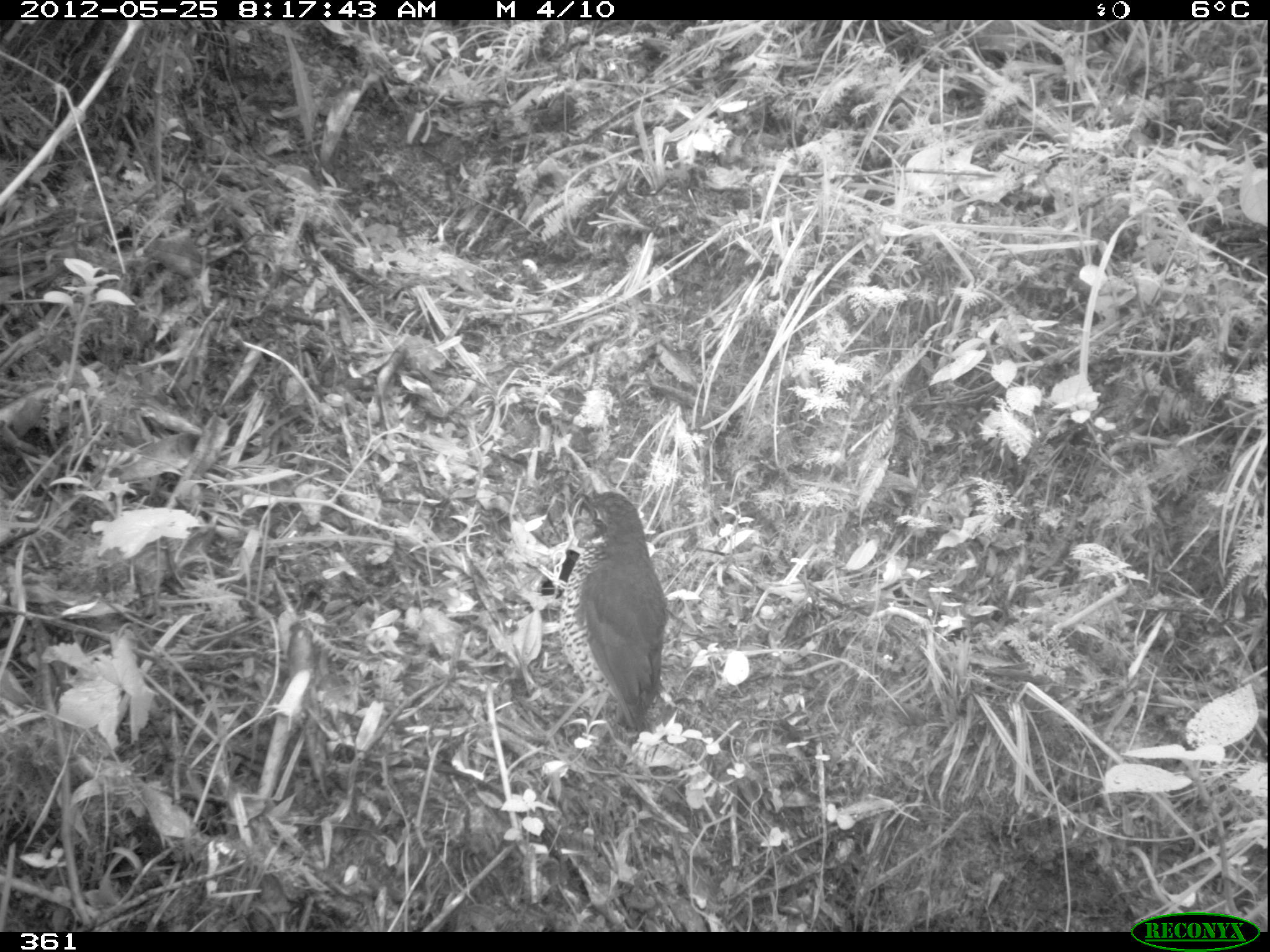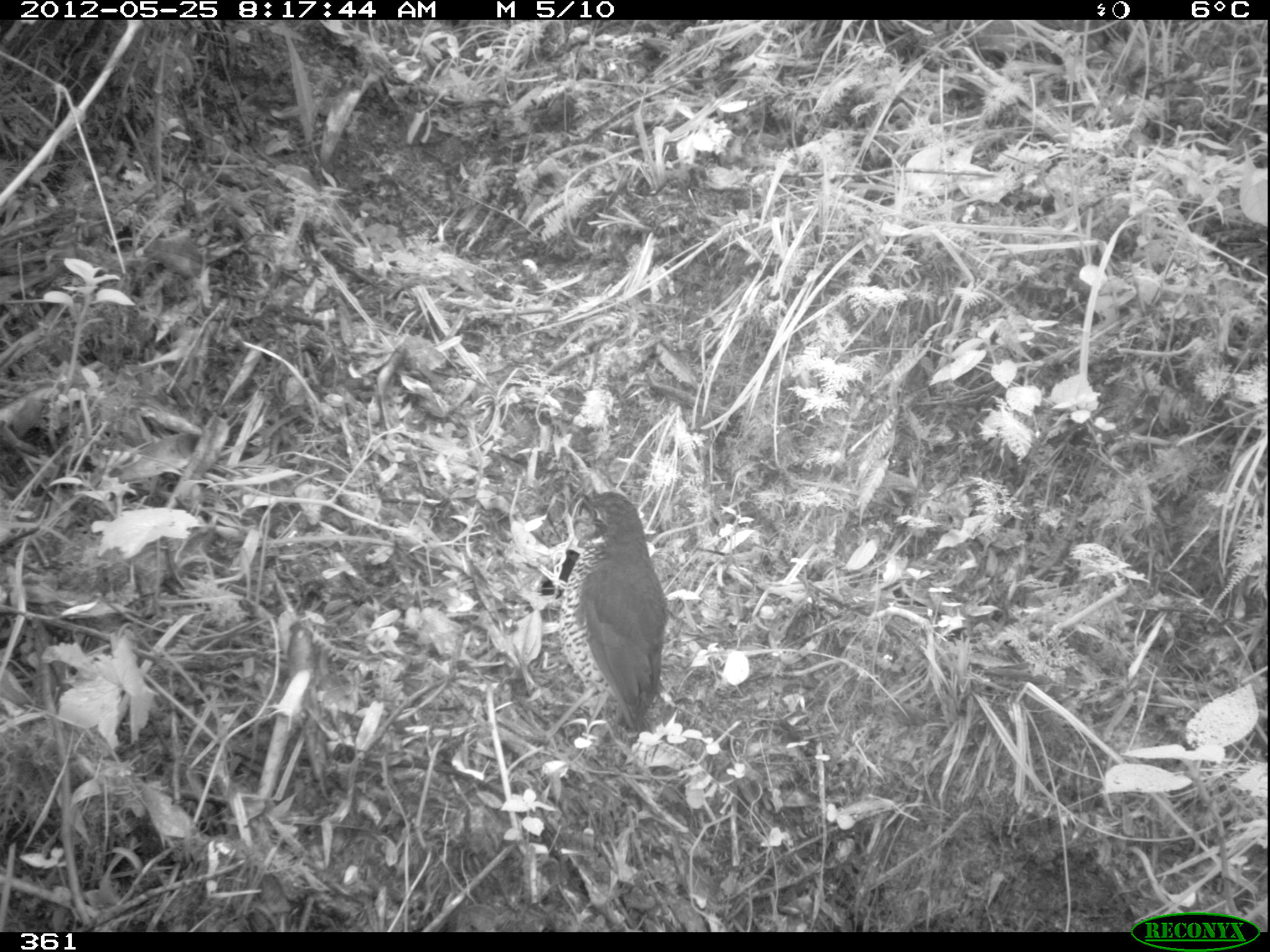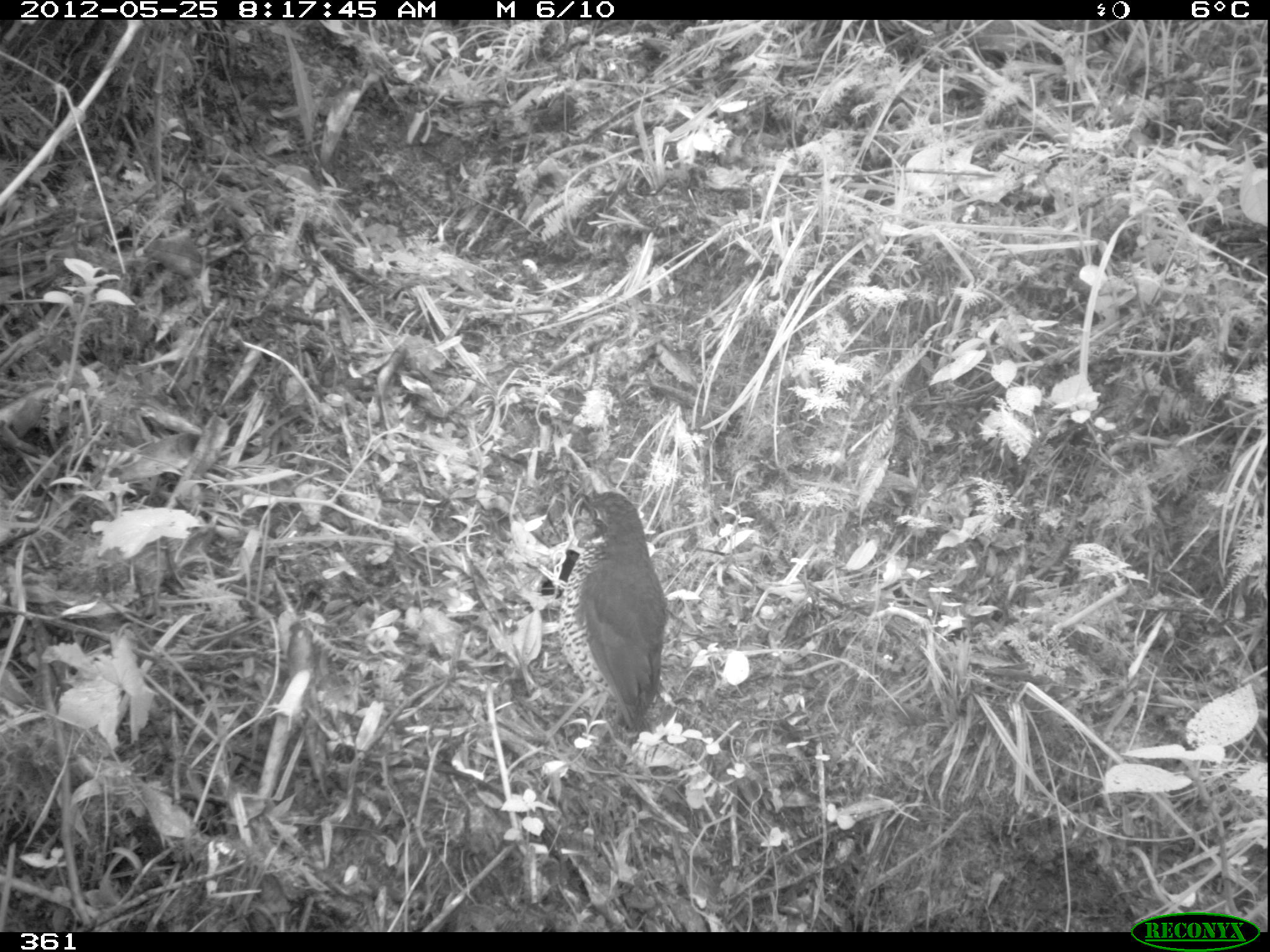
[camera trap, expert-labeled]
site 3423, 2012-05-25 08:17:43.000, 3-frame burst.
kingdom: Animalia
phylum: Chordata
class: Aves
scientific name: Aves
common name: bird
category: unknown bird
Unknown bird (bird) (Aves).